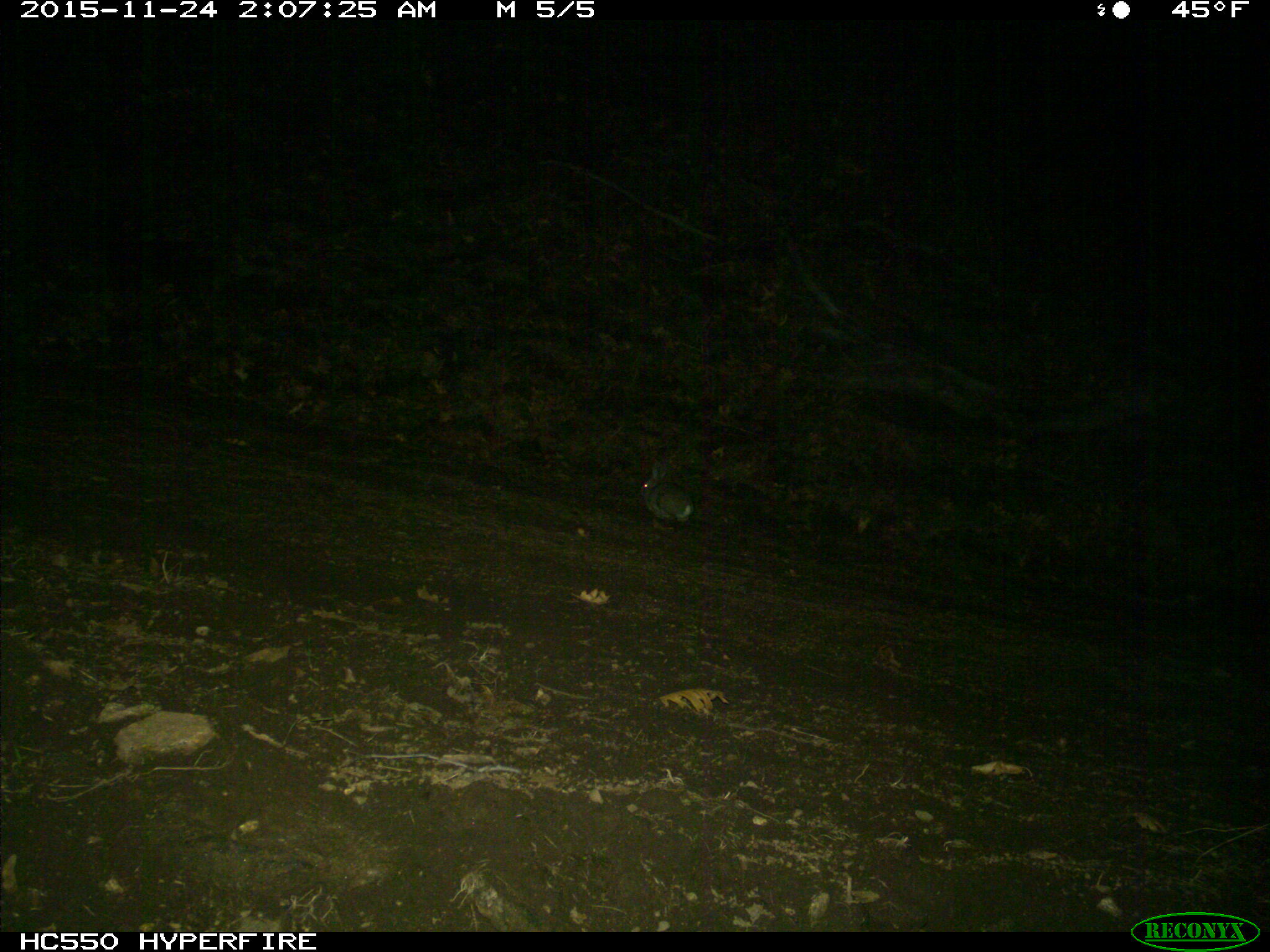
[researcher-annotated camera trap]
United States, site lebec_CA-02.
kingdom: Animalia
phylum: Chordata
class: Mammalia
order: Lagomorpha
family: Leporidae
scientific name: Leporidae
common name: rabbits and hares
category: unidentified rabbit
Unidentified rabbit (rabbits and hares) (Leporidae).